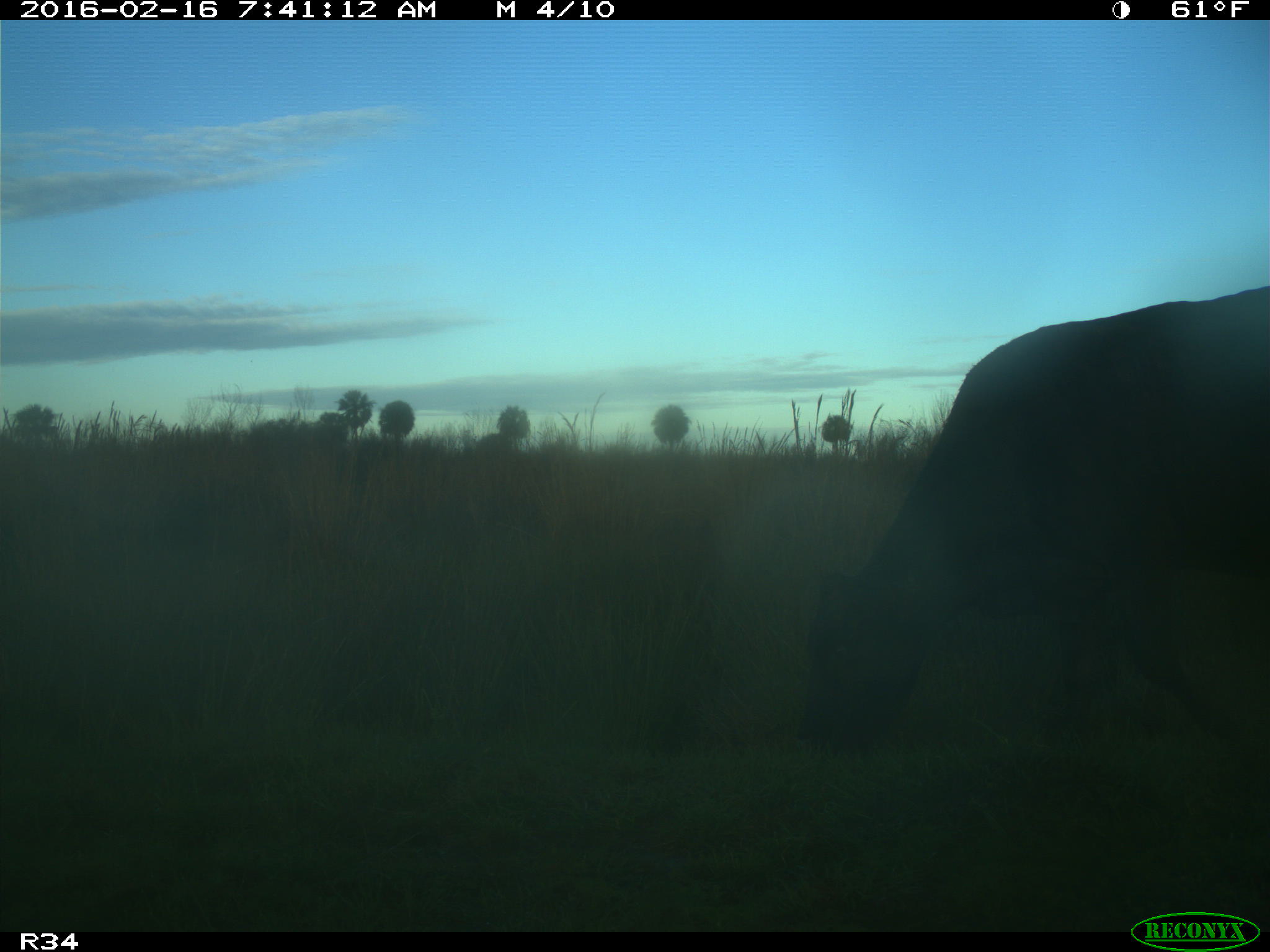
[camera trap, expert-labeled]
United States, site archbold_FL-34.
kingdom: Animalia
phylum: Chordata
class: Mammalia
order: Artiodactyla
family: Bovidae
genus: Bos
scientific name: Bos taurus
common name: domestic cow